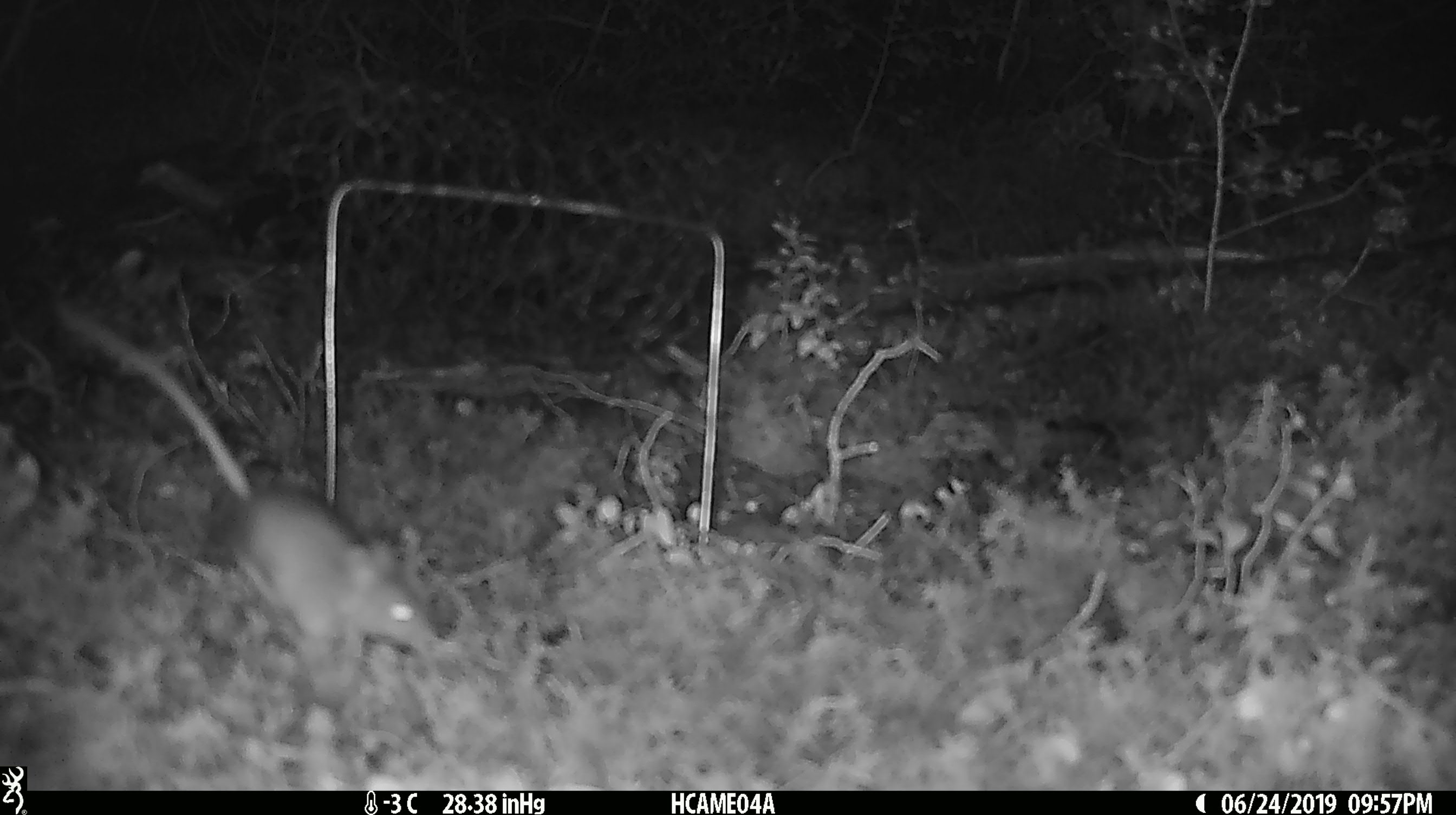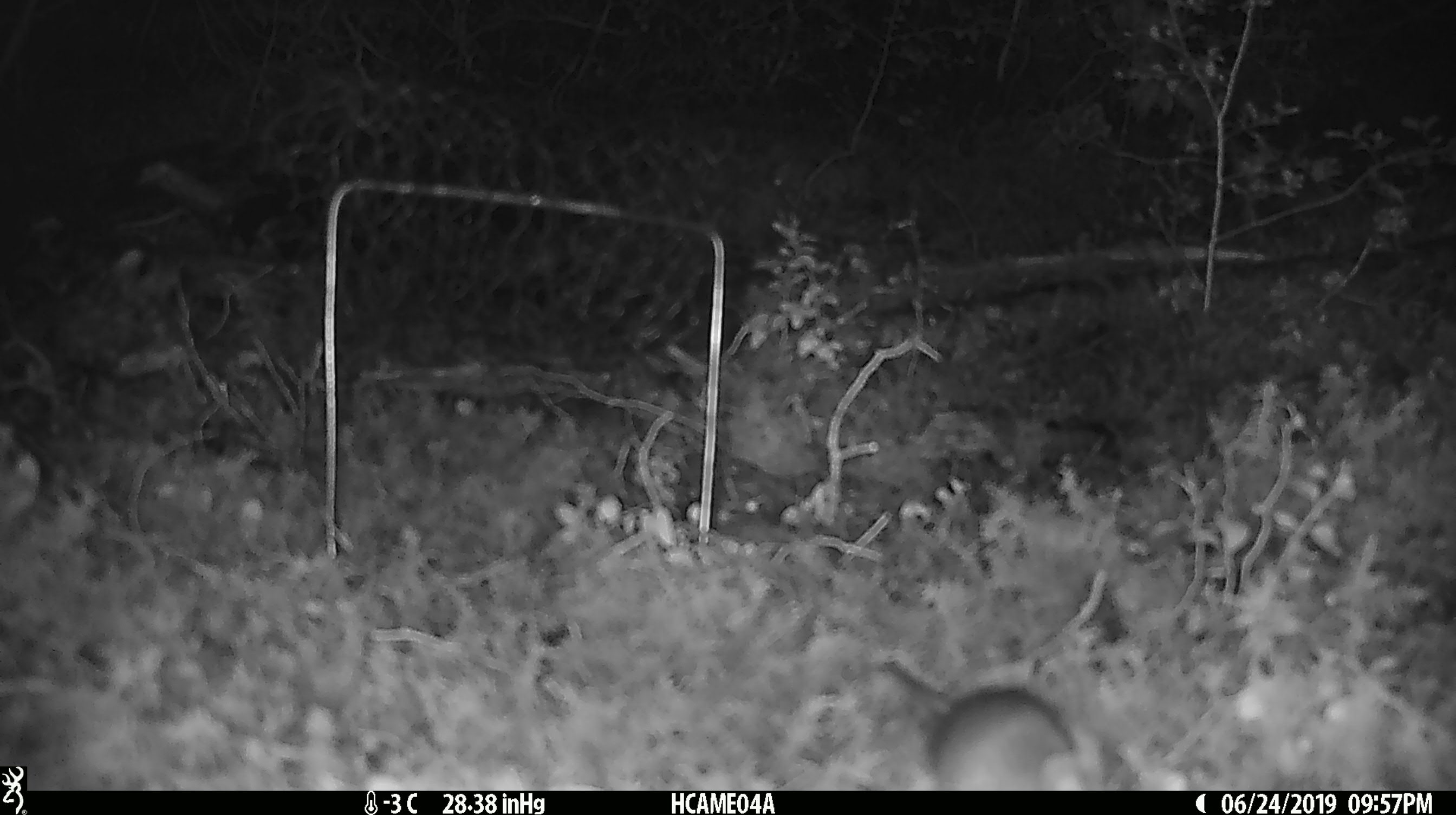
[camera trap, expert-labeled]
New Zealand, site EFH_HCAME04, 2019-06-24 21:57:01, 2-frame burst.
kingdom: Animalia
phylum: Chordata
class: Mammalia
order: Rodentia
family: Muridae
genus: Mus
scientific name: Mus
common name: mouse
Mouse (Mus).